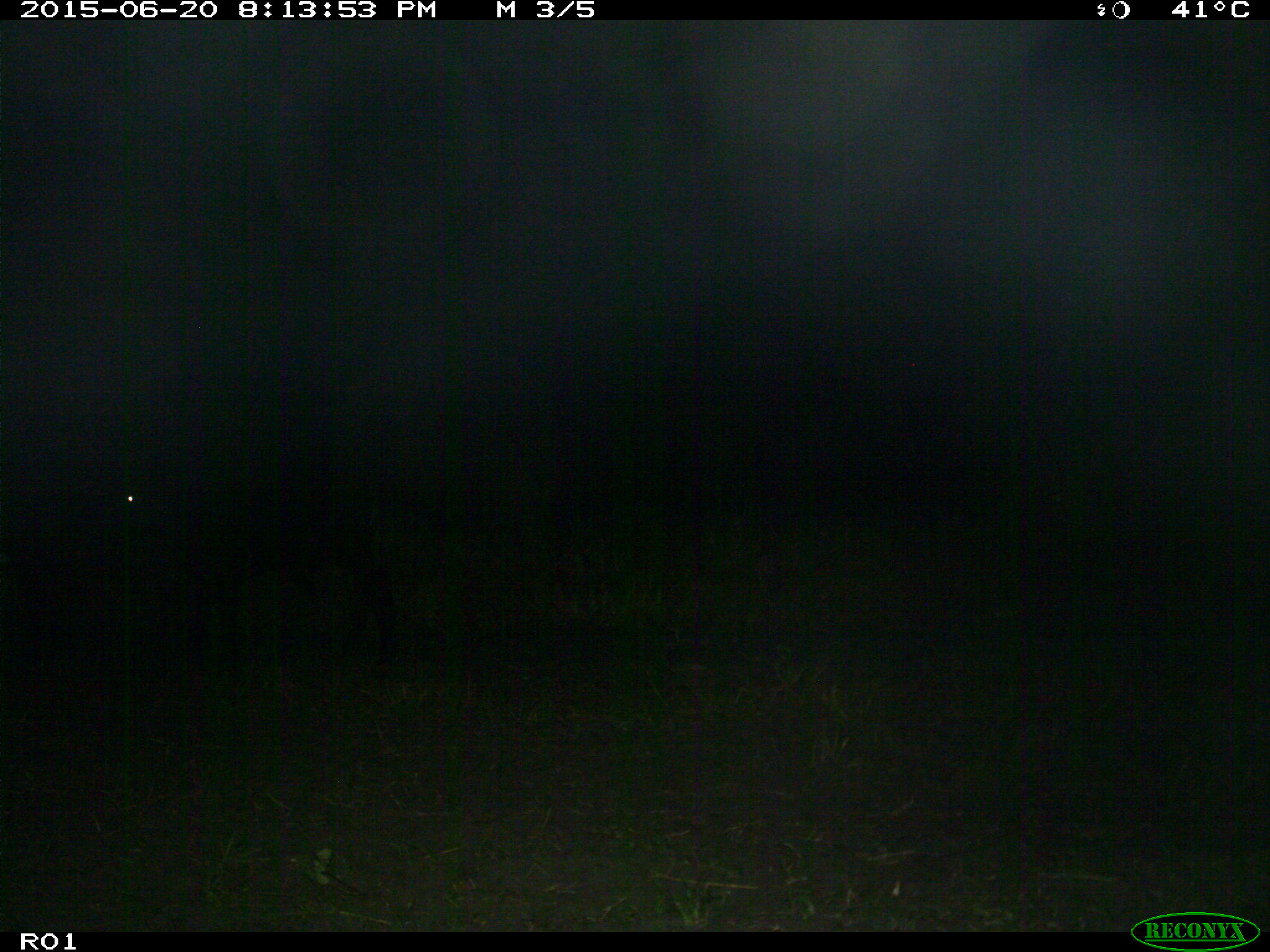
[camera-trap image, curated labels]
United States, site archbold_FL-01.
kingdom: Animalia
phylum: Chordata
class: Mammalia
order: Artiodactyla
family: Bovidae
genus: Bos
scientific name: Bos taurus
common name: domestic cow